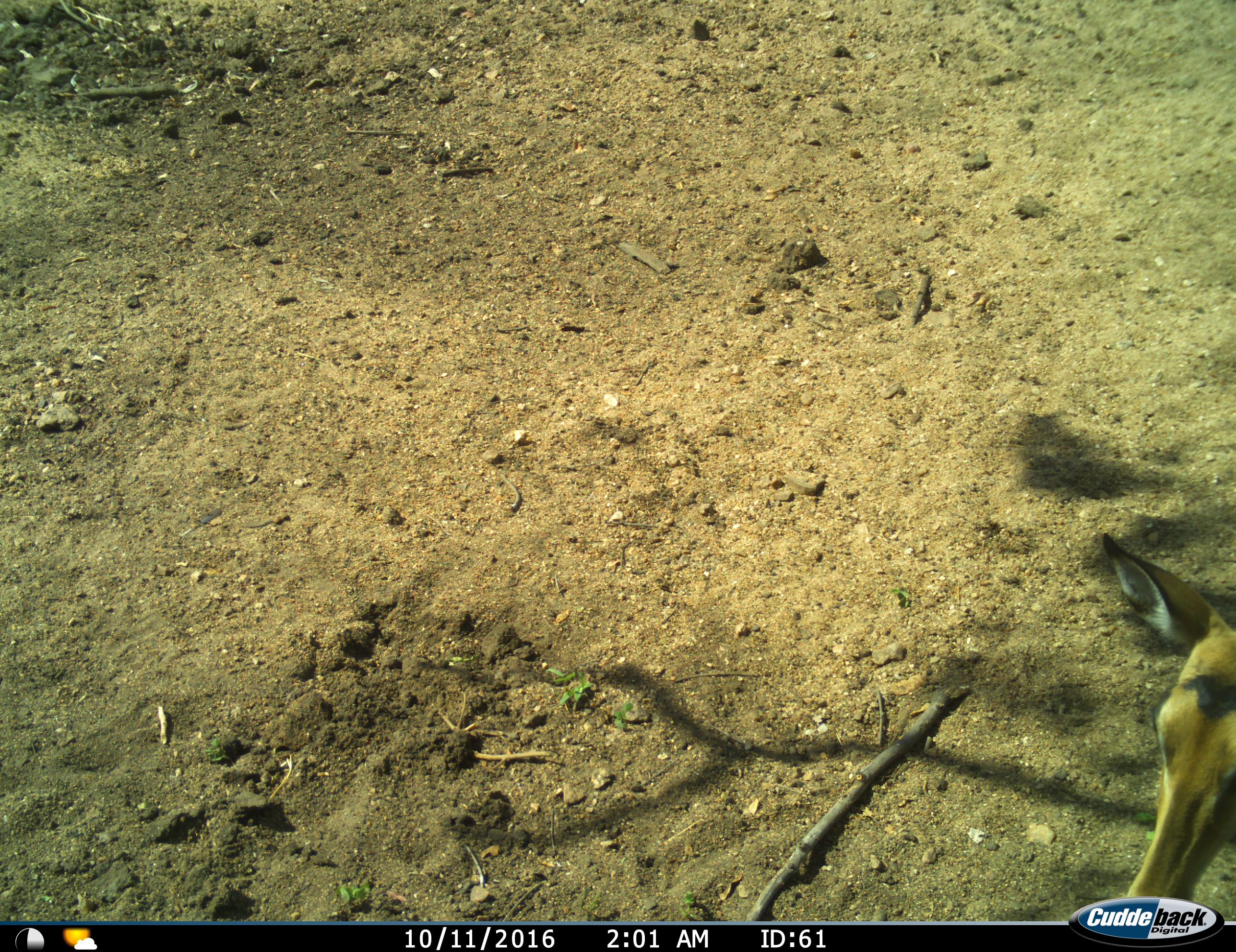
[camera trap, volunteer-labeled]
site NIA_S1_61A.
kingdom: Animalia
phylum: Chordata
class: Mammalia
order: Artiodactyla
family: Bovidae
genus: Aepyceros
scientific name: Aepyceros melampus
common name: impala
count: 1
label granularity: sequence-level